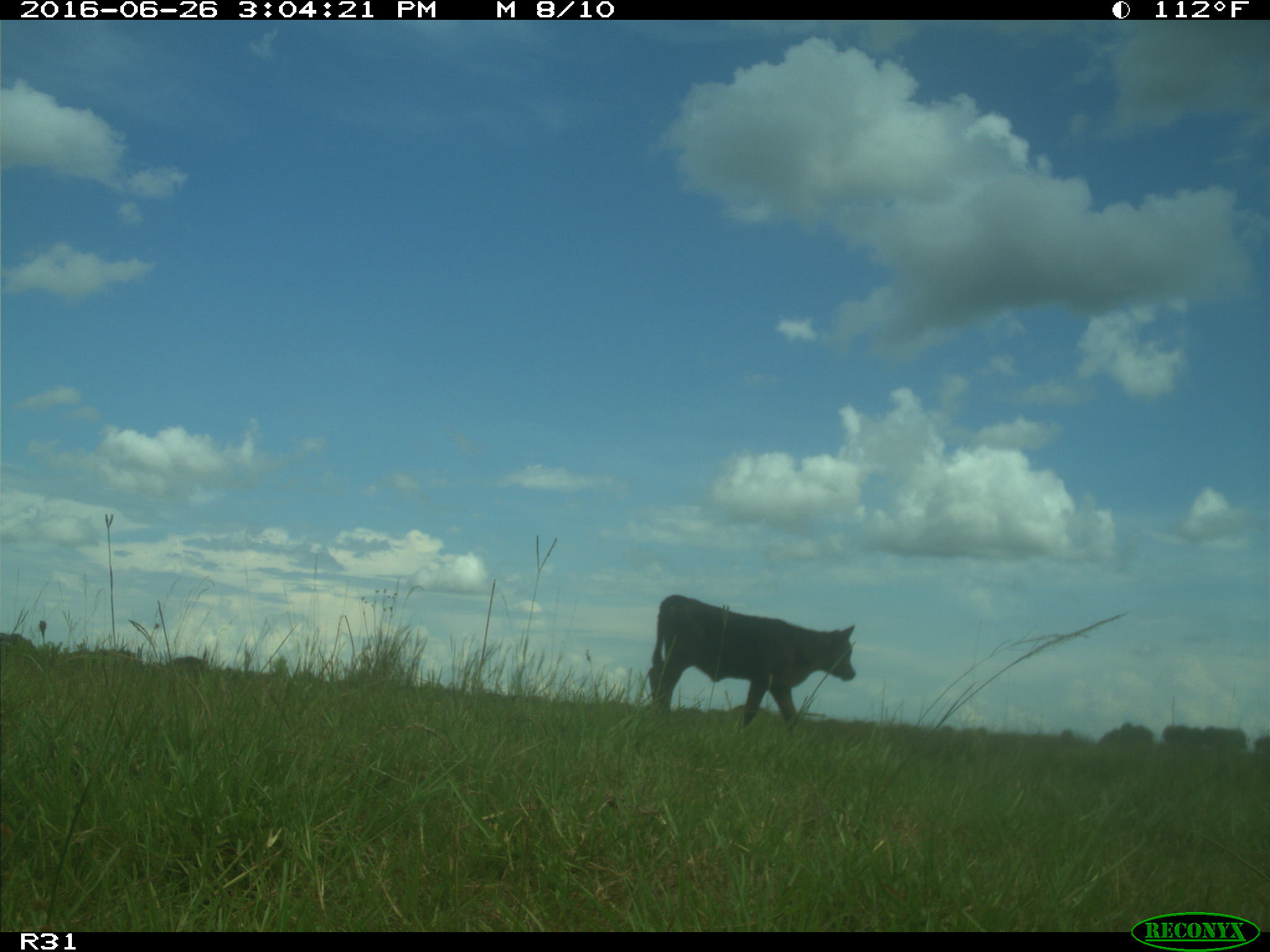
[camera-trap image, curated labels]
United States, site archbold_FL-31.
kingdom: Animalia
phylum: Chordata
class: Mammalia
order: Artiodactyla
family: Bovidae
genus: Bos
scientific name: Bos taurus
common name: domestic cow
Bos taurus (domestic cow).